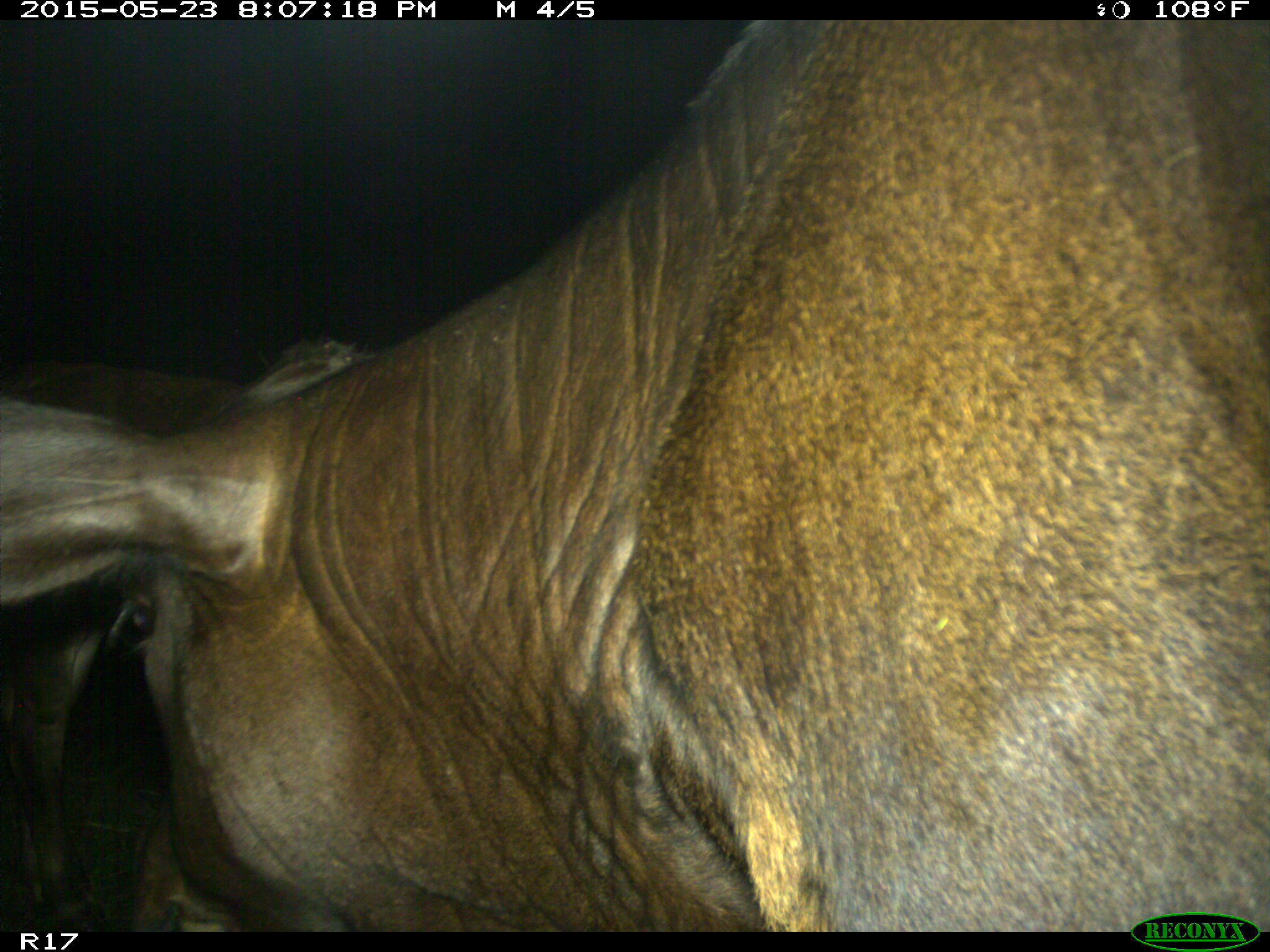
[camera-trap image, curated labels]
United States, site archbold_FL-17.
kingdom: Animalia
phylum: Chordata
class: Mammalia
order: Artiodactyla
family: Bovidae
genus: Bos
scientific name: Bos taurus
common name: domestic cow